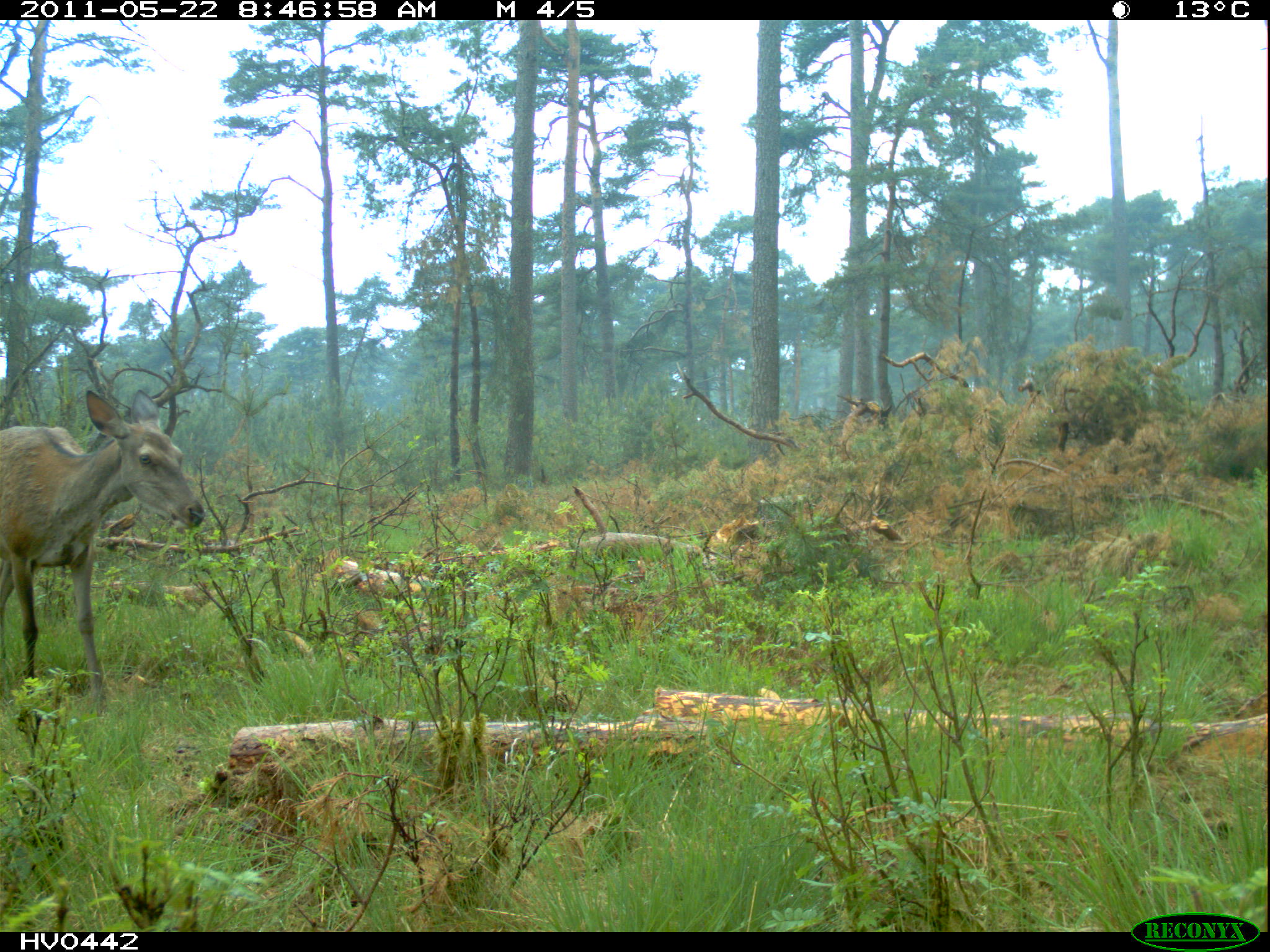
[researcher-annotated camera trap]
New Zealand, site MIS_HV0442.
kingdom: Animalia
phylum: Chordata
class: Mammalia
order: Artiodactyla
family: Cervidae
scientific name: Cervidae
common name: deer